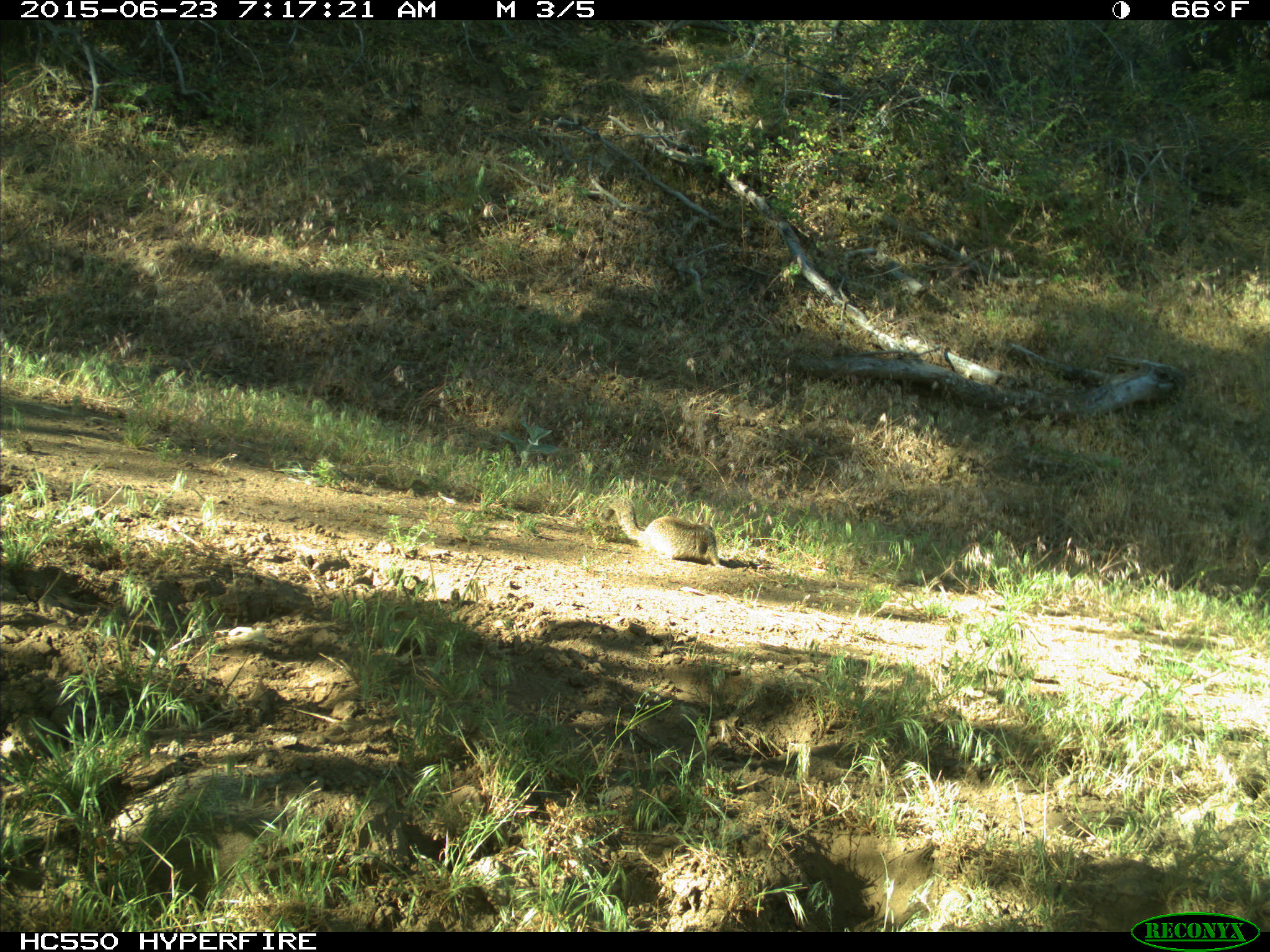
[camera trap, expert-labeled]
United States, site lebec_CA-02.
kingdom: Animalia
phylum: Chordata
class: Mammalia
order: Rodentia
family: Sciuridae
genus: Otospermophilus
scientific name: Otospermophilus beecheyi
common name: california ground squirrel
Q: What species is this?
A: Otospermophilus beecheyi (california ground squirrel).